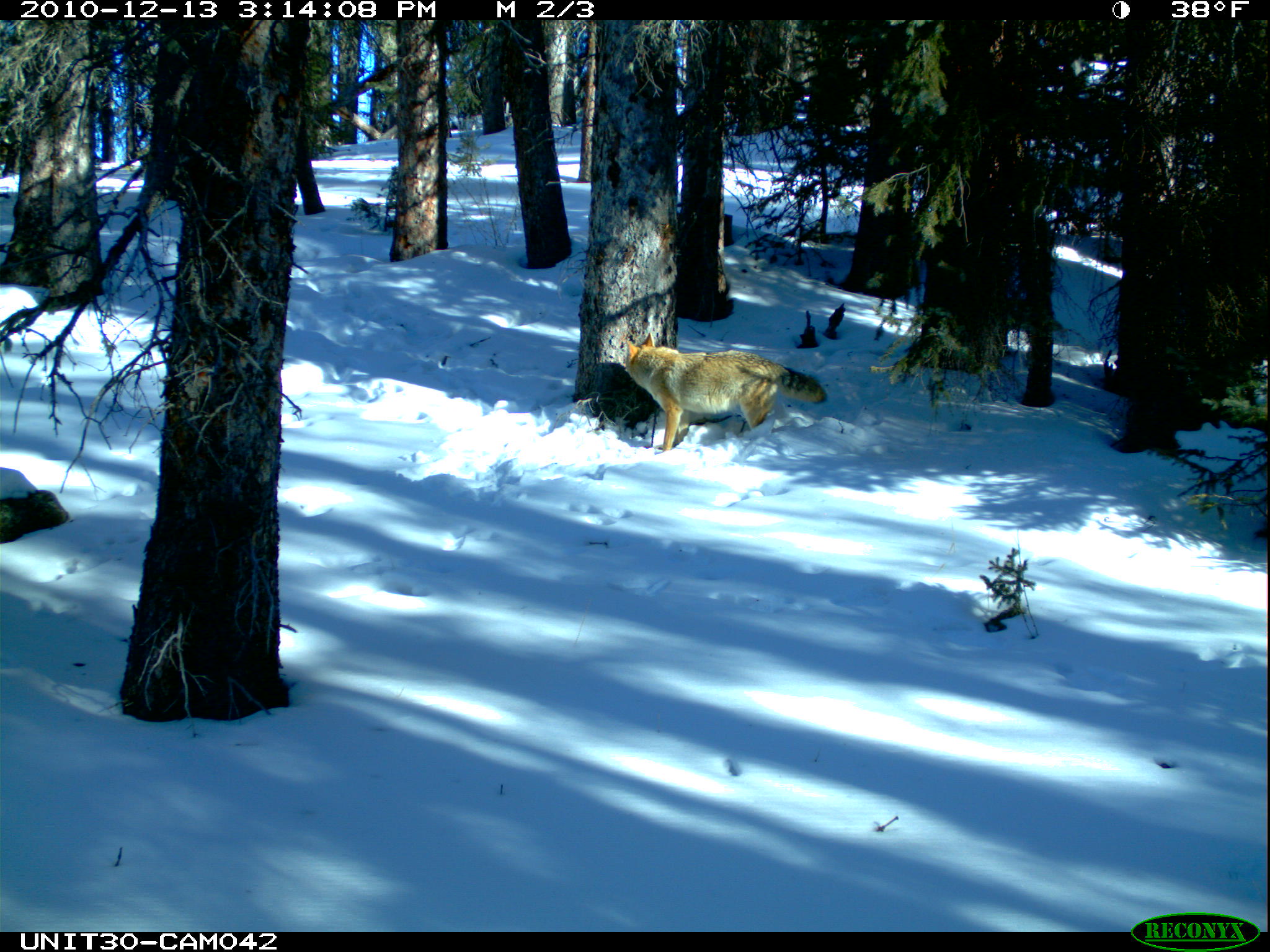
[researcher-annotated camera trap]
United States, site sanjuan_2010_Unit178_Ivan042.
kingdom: Animalia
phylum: Chordata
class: Mammalia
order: Carnivora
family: Canidae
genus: Canis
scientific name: Canis latrans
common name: coyote